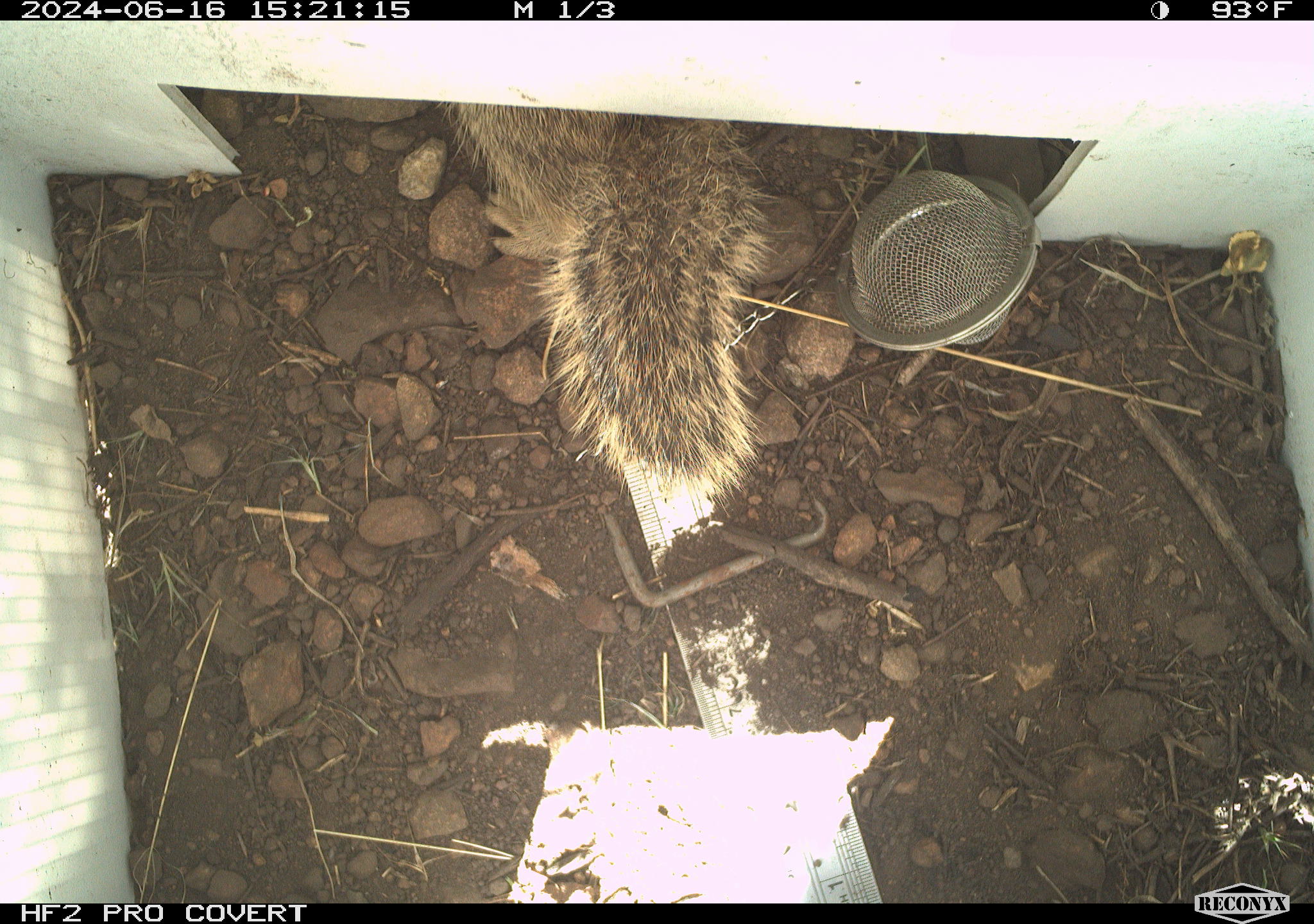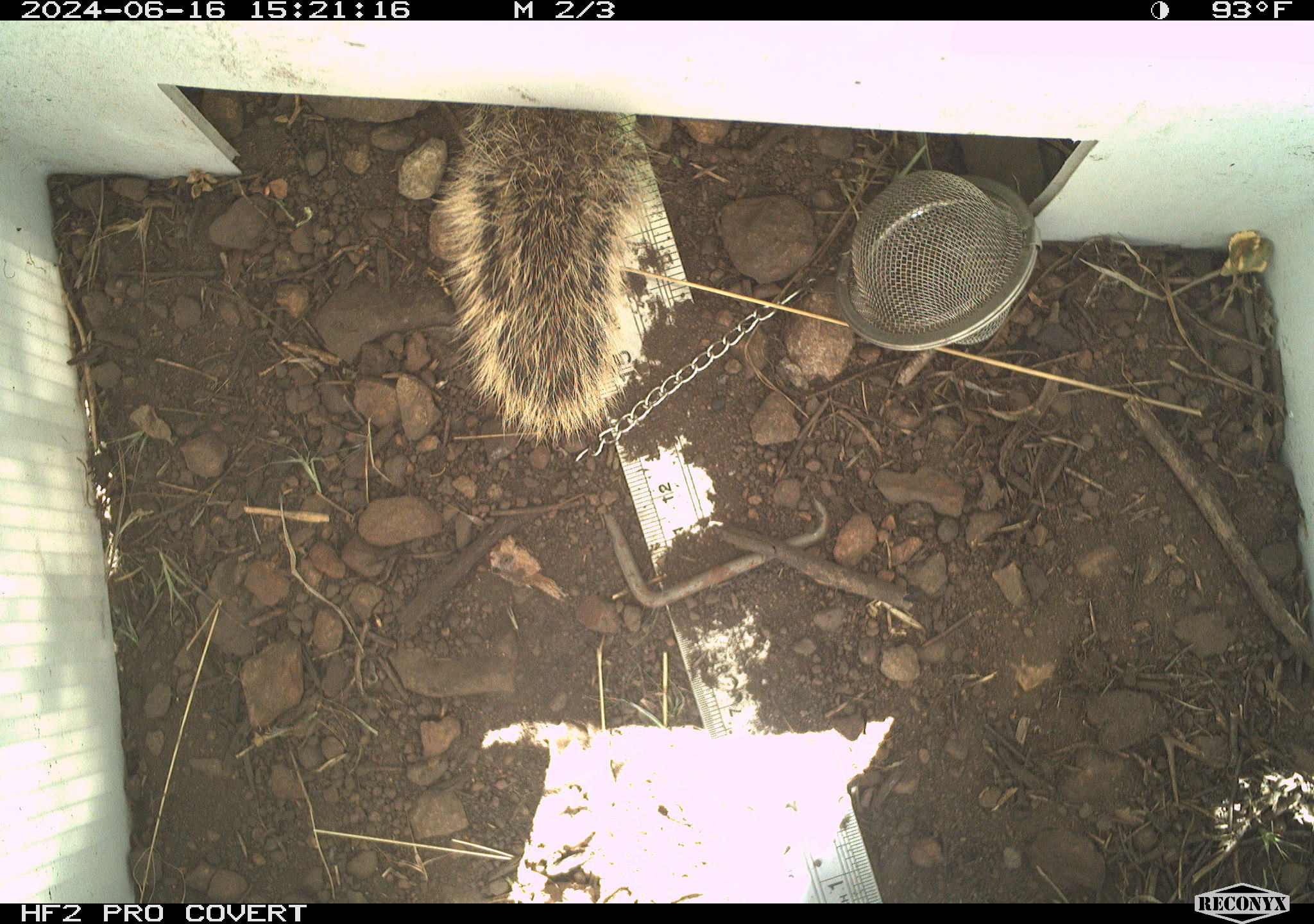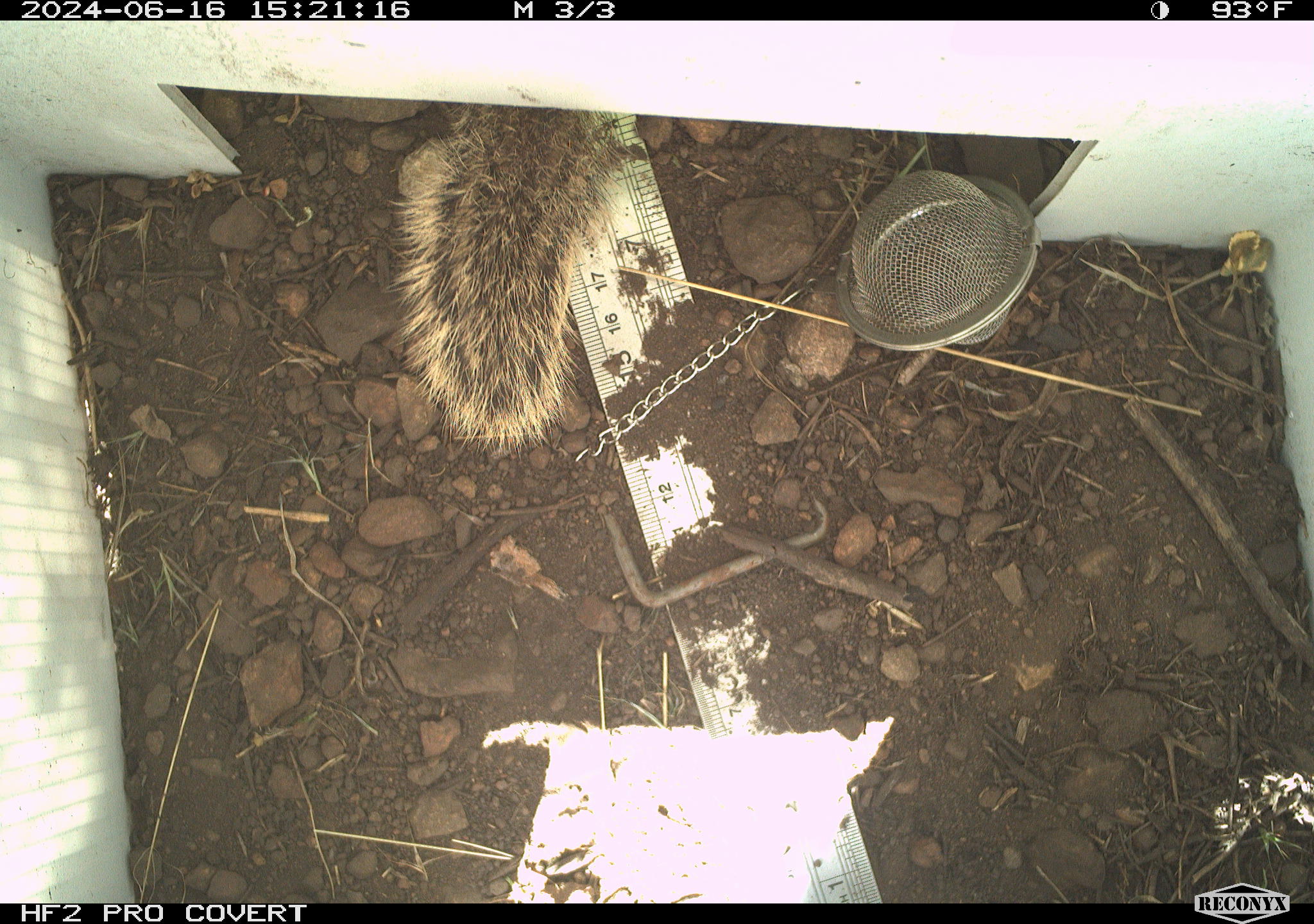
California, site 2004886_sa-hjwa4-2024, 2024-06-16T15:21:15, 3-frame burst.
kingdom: Animalia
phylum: Chordata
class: Mammalia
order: Rodentia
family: Sciuridae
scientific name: Sciuridae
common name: squirrels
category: sciuridae family